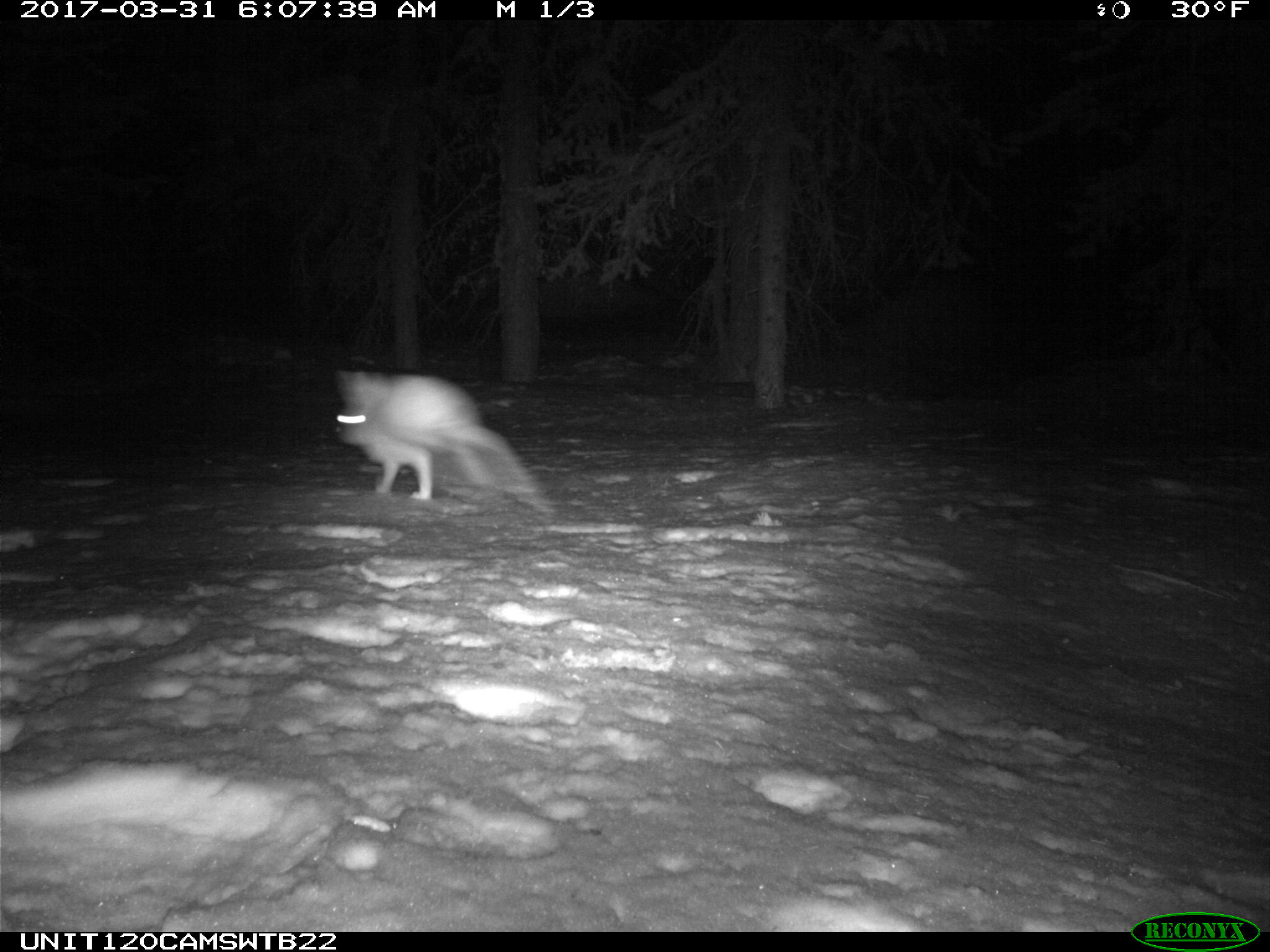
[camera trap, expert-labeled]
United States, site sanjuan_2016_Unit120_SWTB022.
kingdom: Animalia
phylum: Chordata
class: Mammalia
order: Lagomorpha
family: Leporidae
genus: Lepus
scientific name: Lepus americanus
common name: snowshoe hare